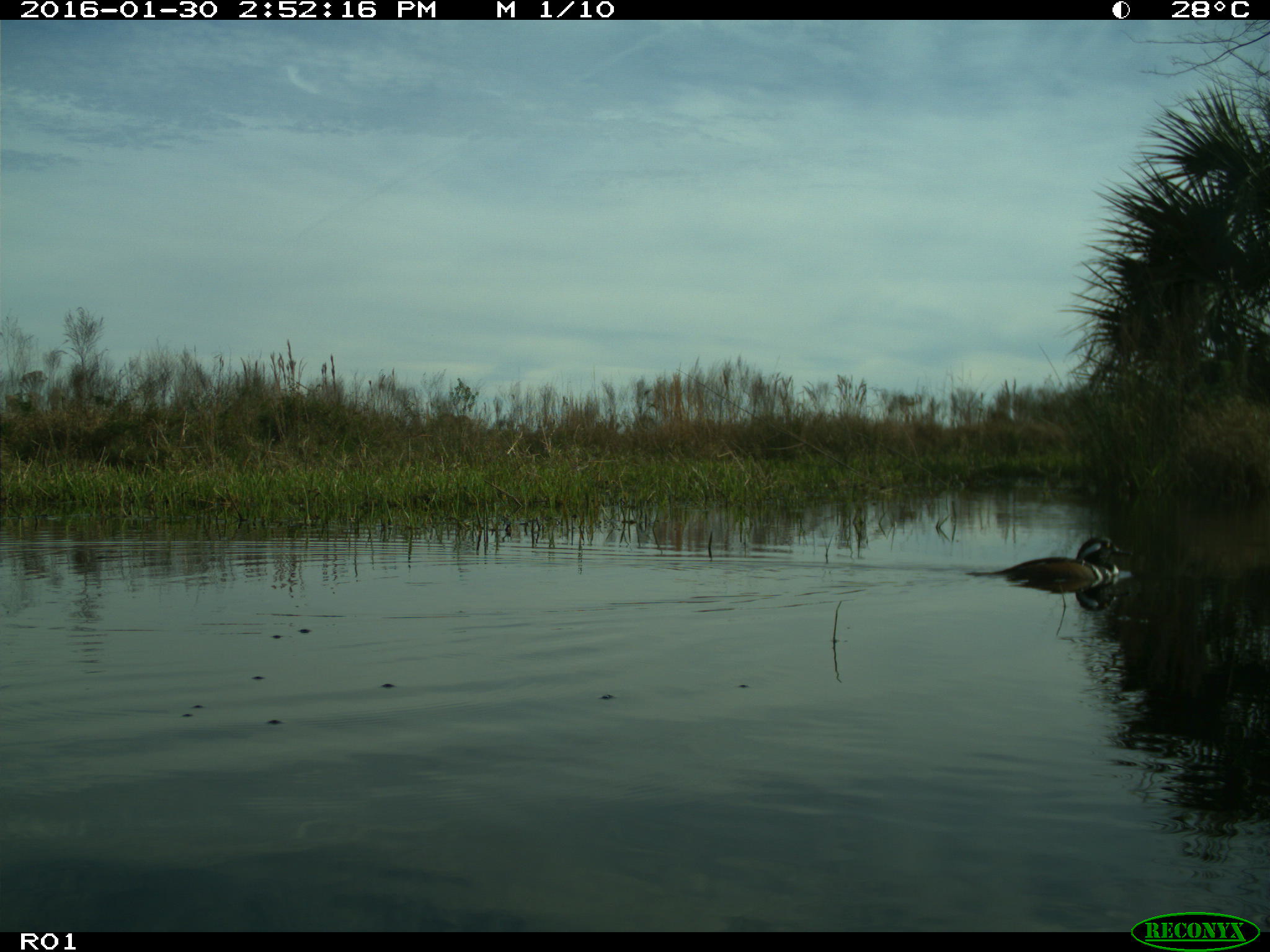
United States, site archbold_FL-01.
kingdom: Animalia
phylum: Chordata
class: Aves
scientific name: Aves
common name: birds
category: unidentified bird